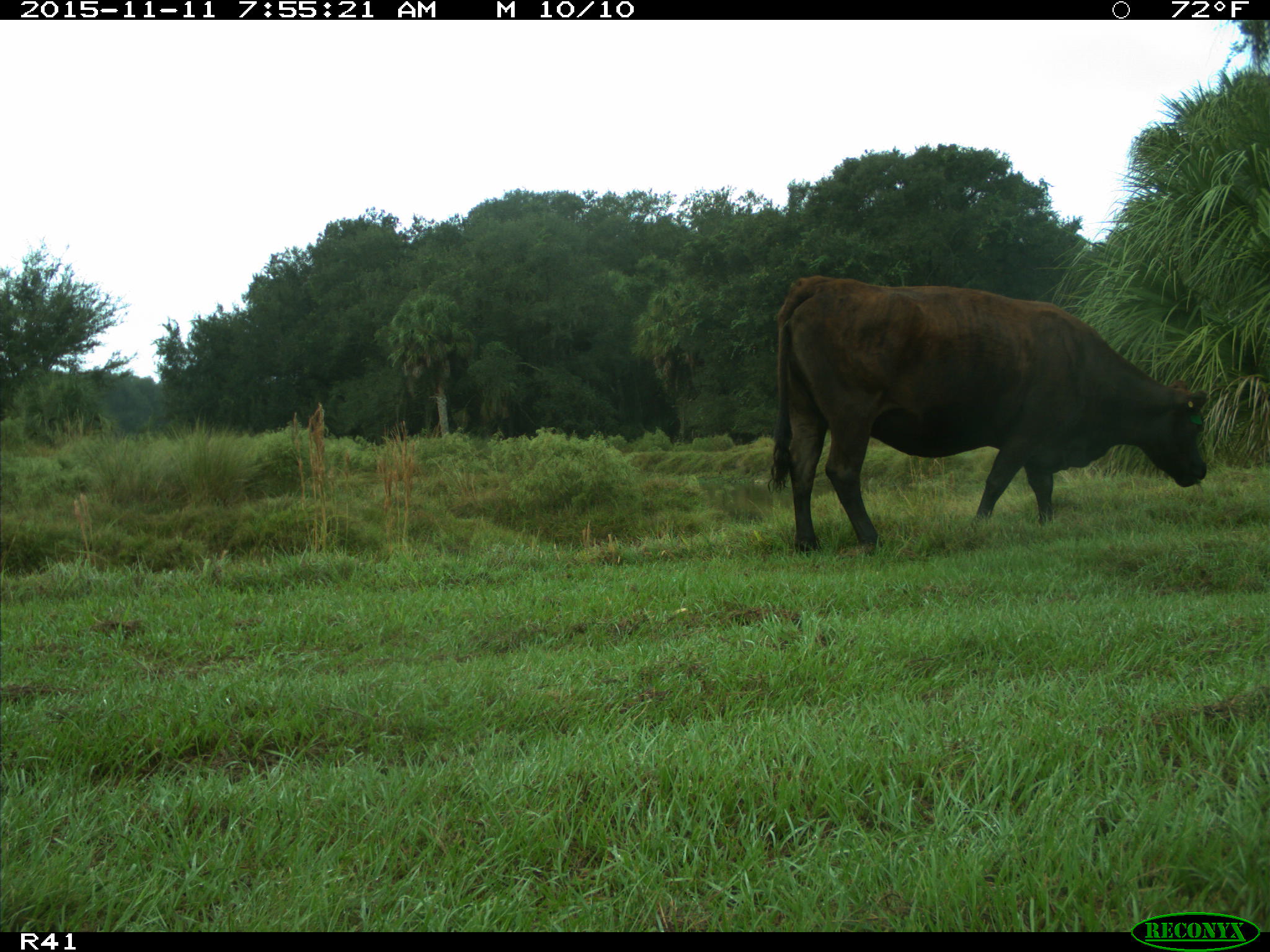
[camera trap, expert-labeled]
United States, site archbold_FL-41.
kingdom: Animalia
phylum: Chordata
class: Mammalia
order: Artiodactyla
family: Bovidae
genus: Bos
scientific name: Bos taurus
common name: domestic cow